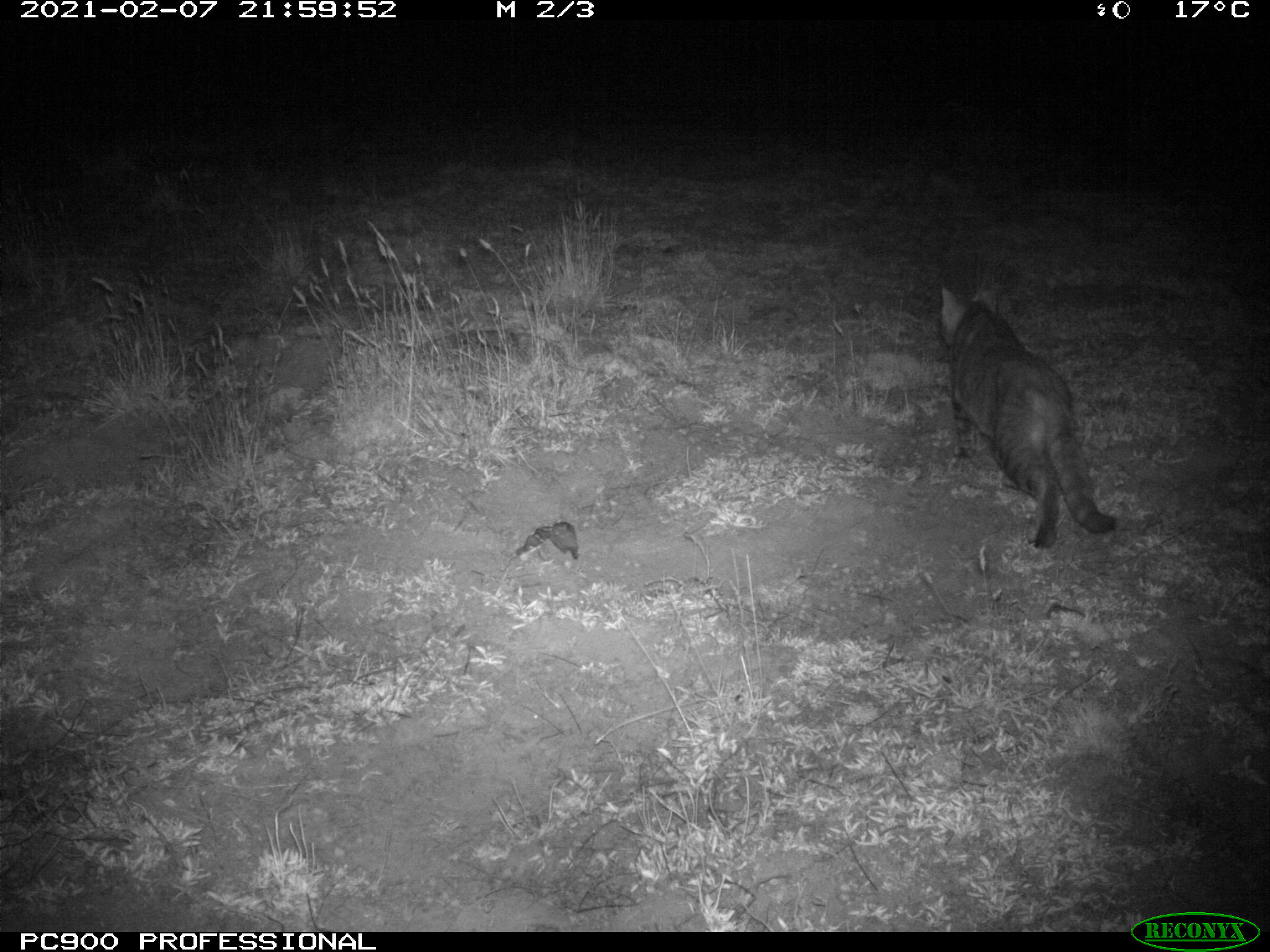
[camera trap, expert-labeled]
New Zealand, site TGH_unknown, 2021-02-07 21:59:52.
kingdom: Animalia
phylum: Chordata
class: Mammalia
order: Carnivora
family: Felidae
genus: Felis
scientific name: Felis catus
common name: domestic cat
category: cat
Cat (domestic cat) (Felis catus).